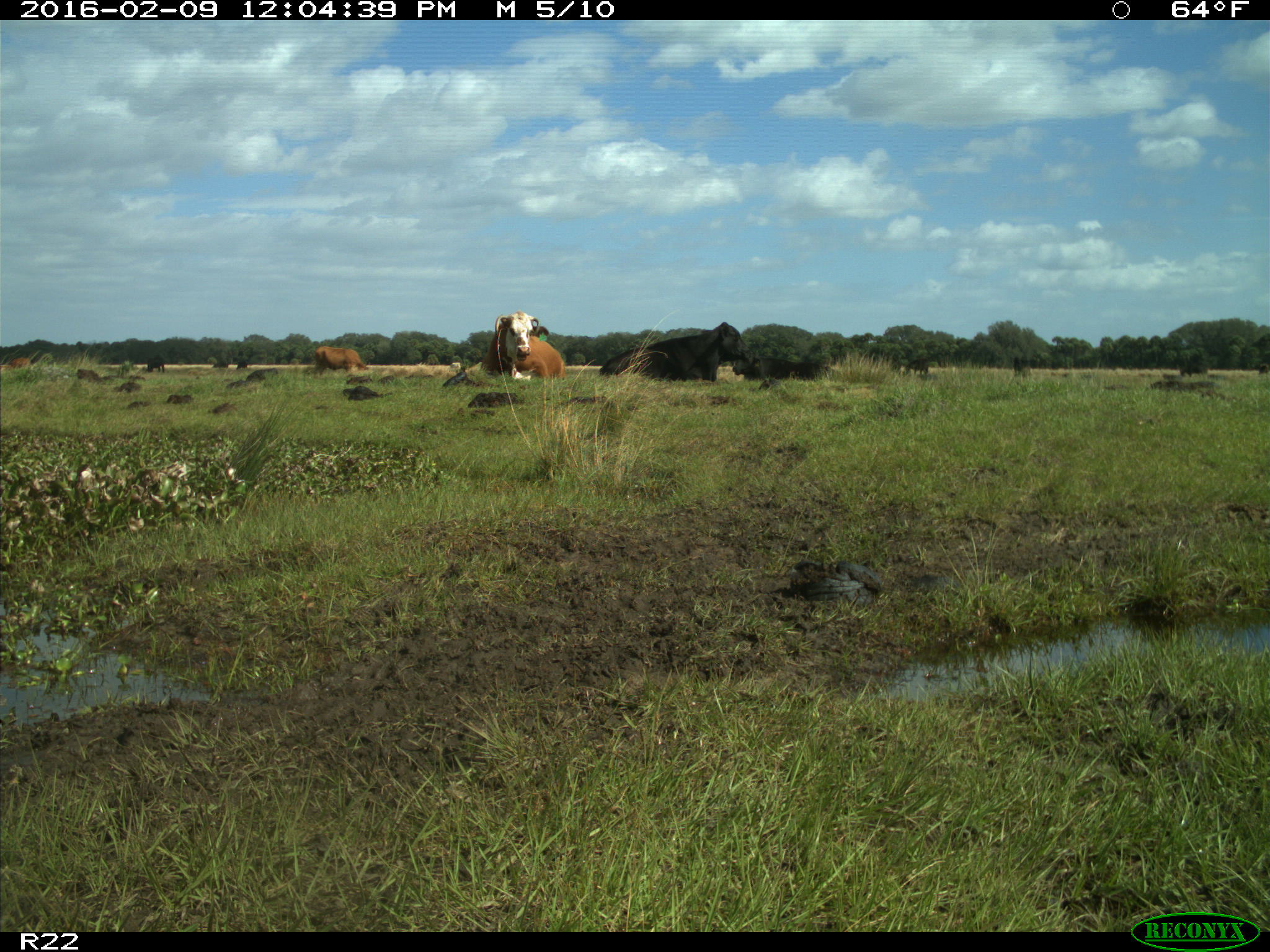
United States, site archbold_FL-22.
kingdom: Animalia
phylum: Chordata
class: Mammalia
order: Artiodactyla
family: Bovidae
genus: Bos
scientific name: Bos taurus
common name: domestic cow